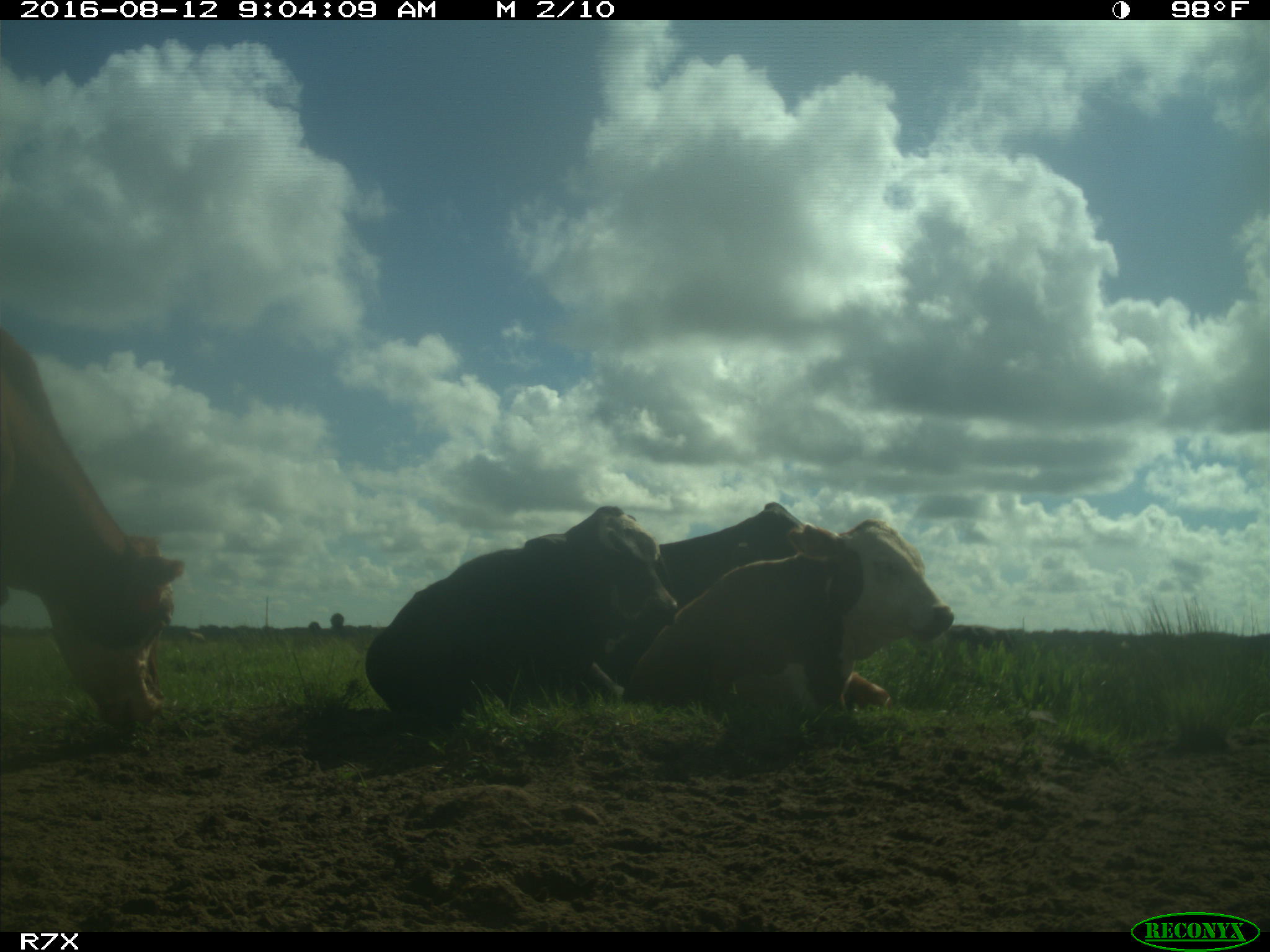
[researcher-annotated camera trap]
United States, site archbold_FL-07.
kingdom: Animalia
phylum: Chordata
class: Mammalia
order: Artiodactyla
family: Bovidae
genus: Bos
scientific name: Bos taurus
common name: domestic cow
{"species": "Bos taurus (domestic cow)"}